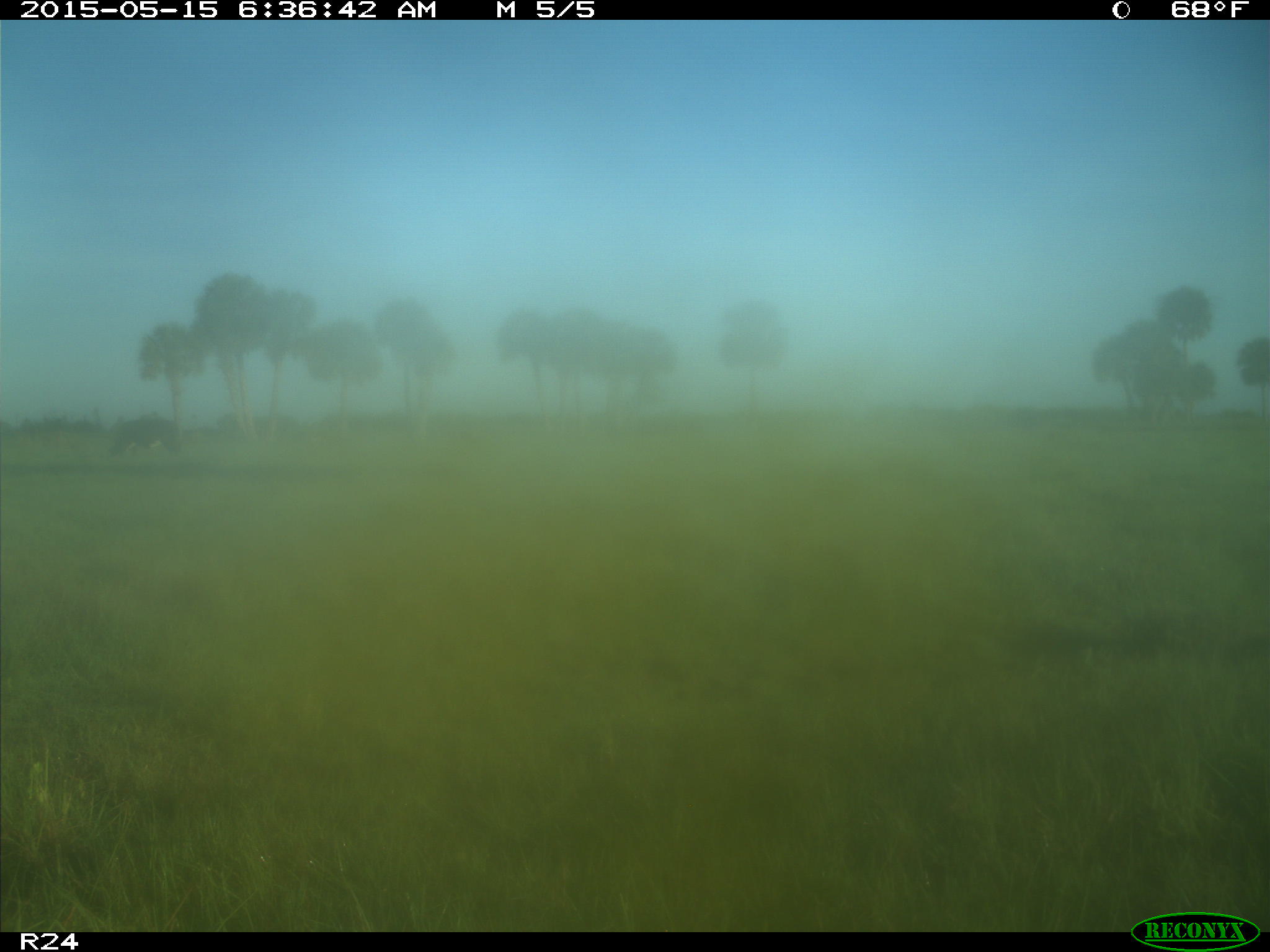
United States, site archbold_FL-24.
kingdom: Animalia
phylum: Chordata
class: Mammalia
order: Artiodactyla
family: Bovidae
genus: Bos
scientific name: Bos taurus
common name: domestic cow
Bos taurus (domestic cow).